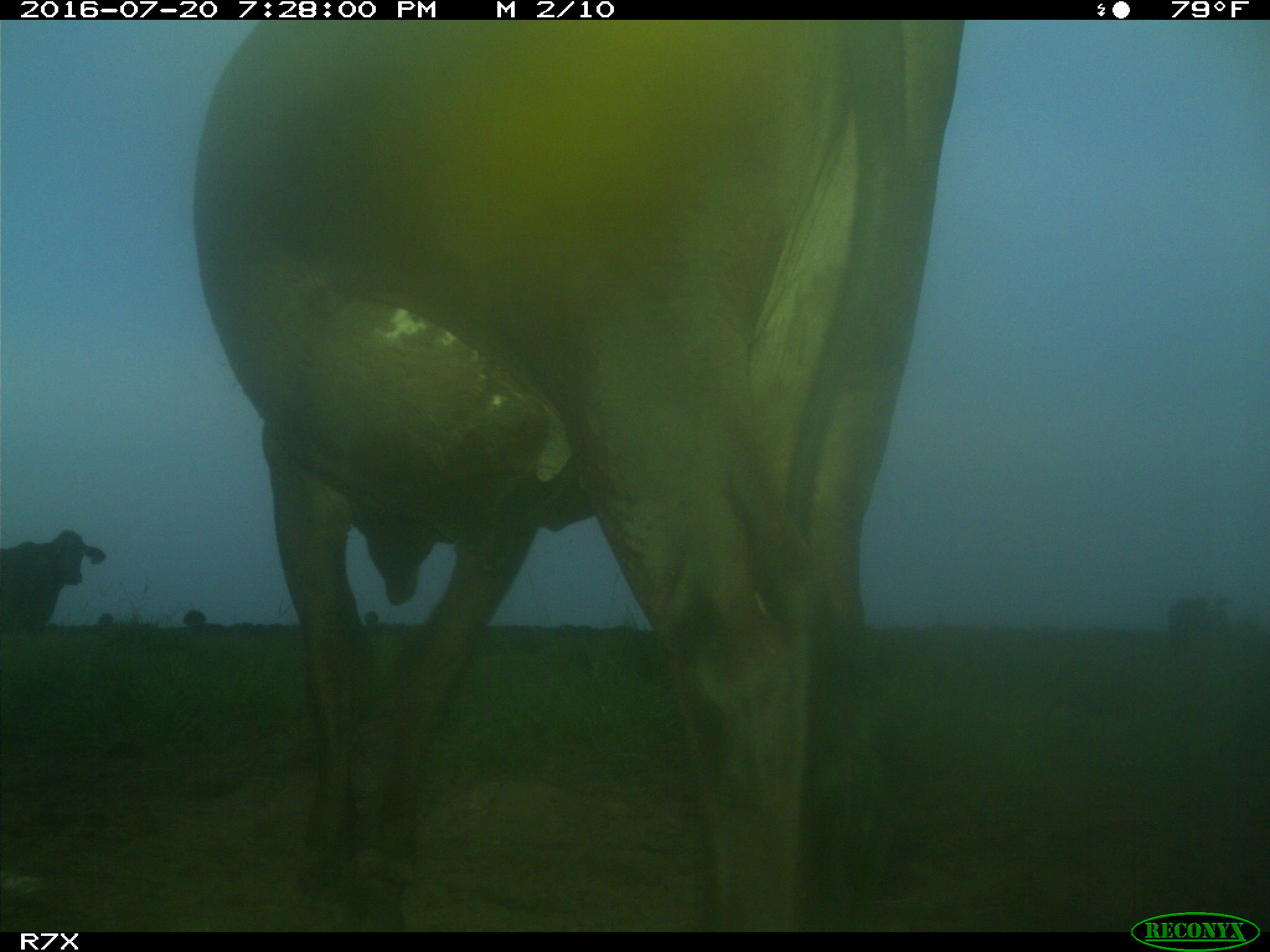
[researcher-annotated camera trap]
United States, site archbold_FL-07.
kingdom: Animalia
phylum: Chordata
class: Mammalia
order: Artiodactyla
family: Bovidae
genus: Bos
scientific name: Bos taurus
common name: domestic cow